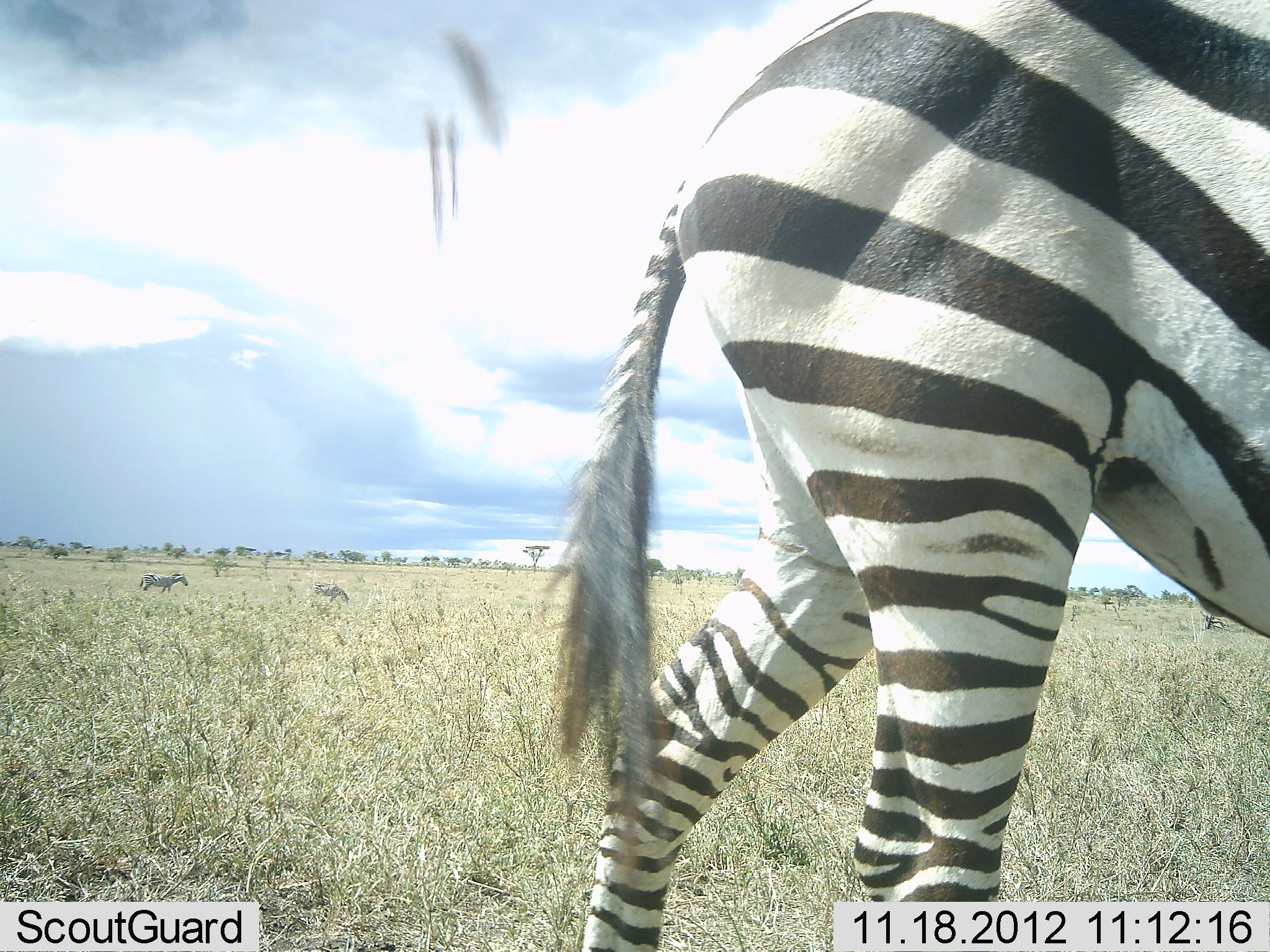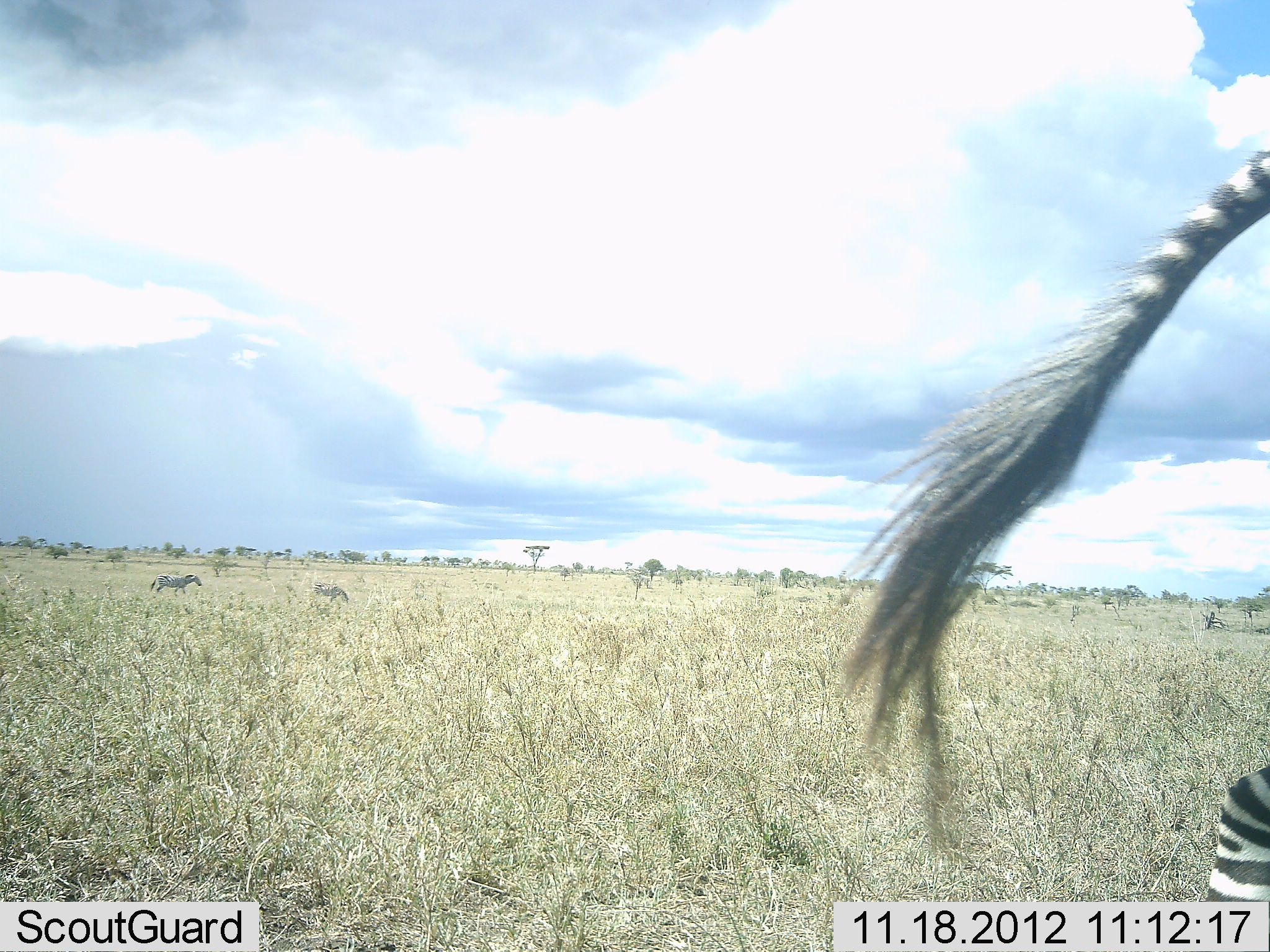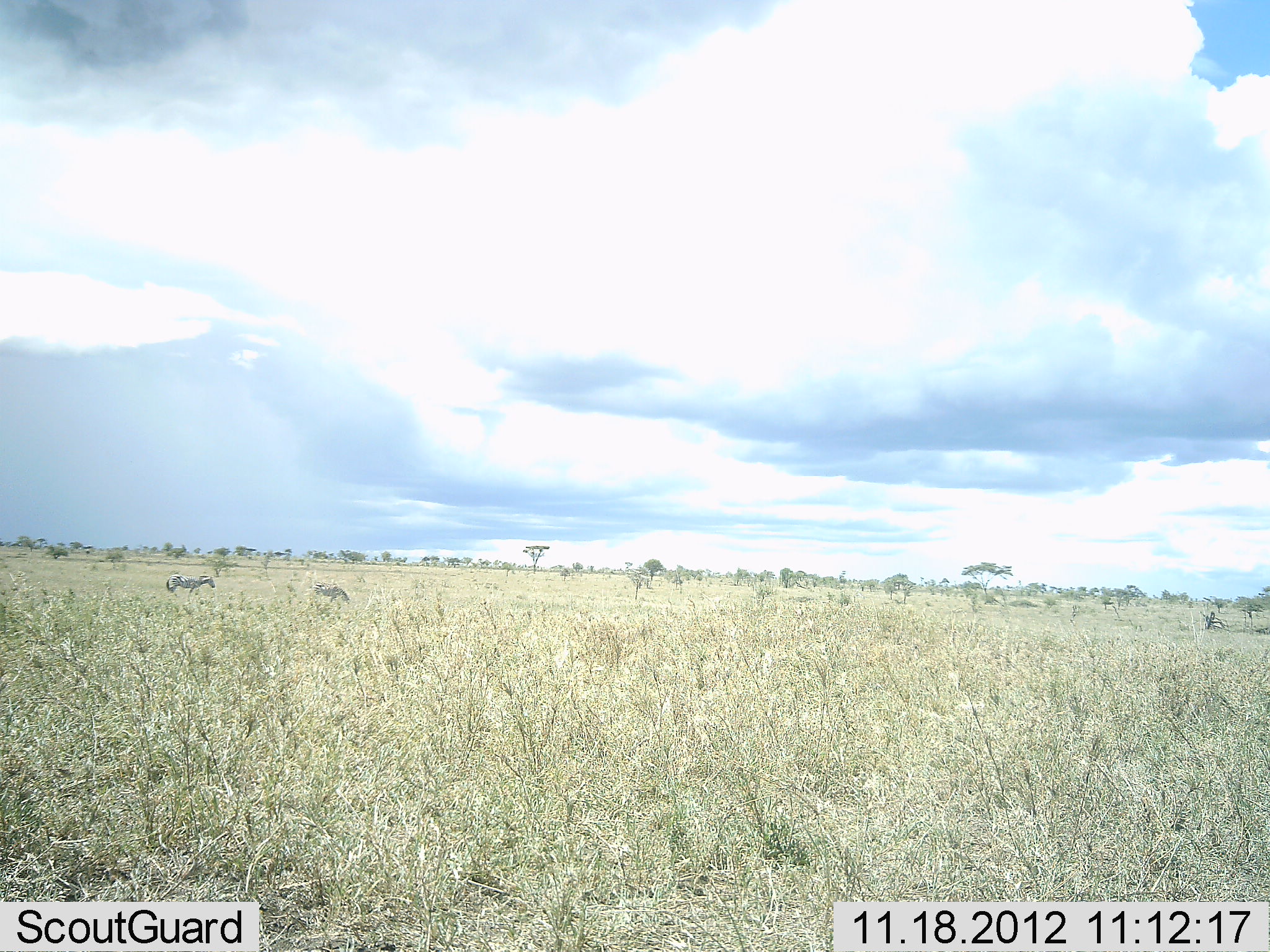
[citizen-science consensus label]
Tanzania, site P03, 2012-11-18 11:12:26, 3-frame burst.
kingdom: Animalia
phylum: Chordata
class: Mammalia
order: Perissodactyla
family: Equidae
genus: Equus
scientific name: Equus quagga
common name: plains zebra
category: zebra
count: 3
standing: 30%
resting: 0%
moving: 100%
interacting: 0%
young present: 0%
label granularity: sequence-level